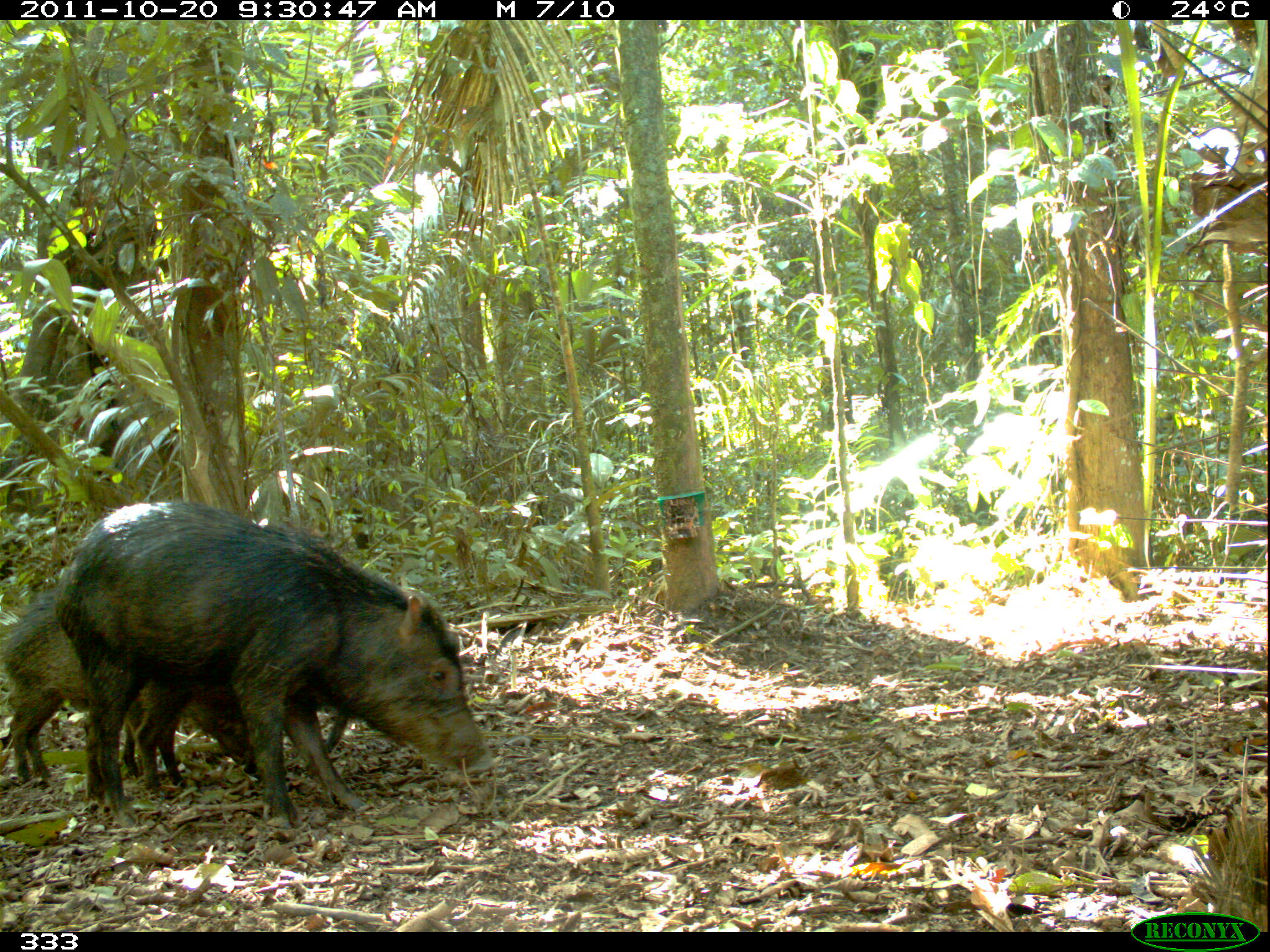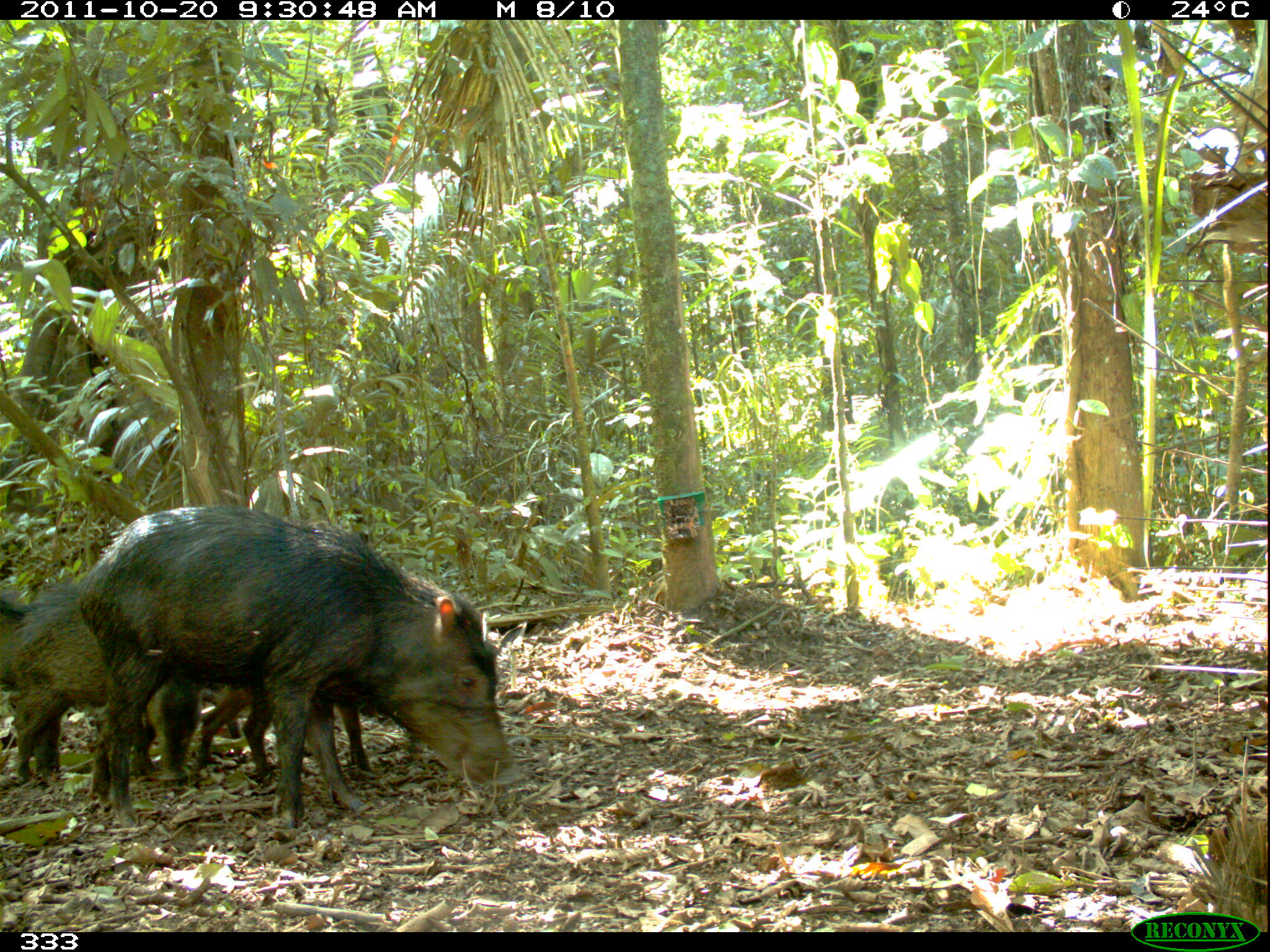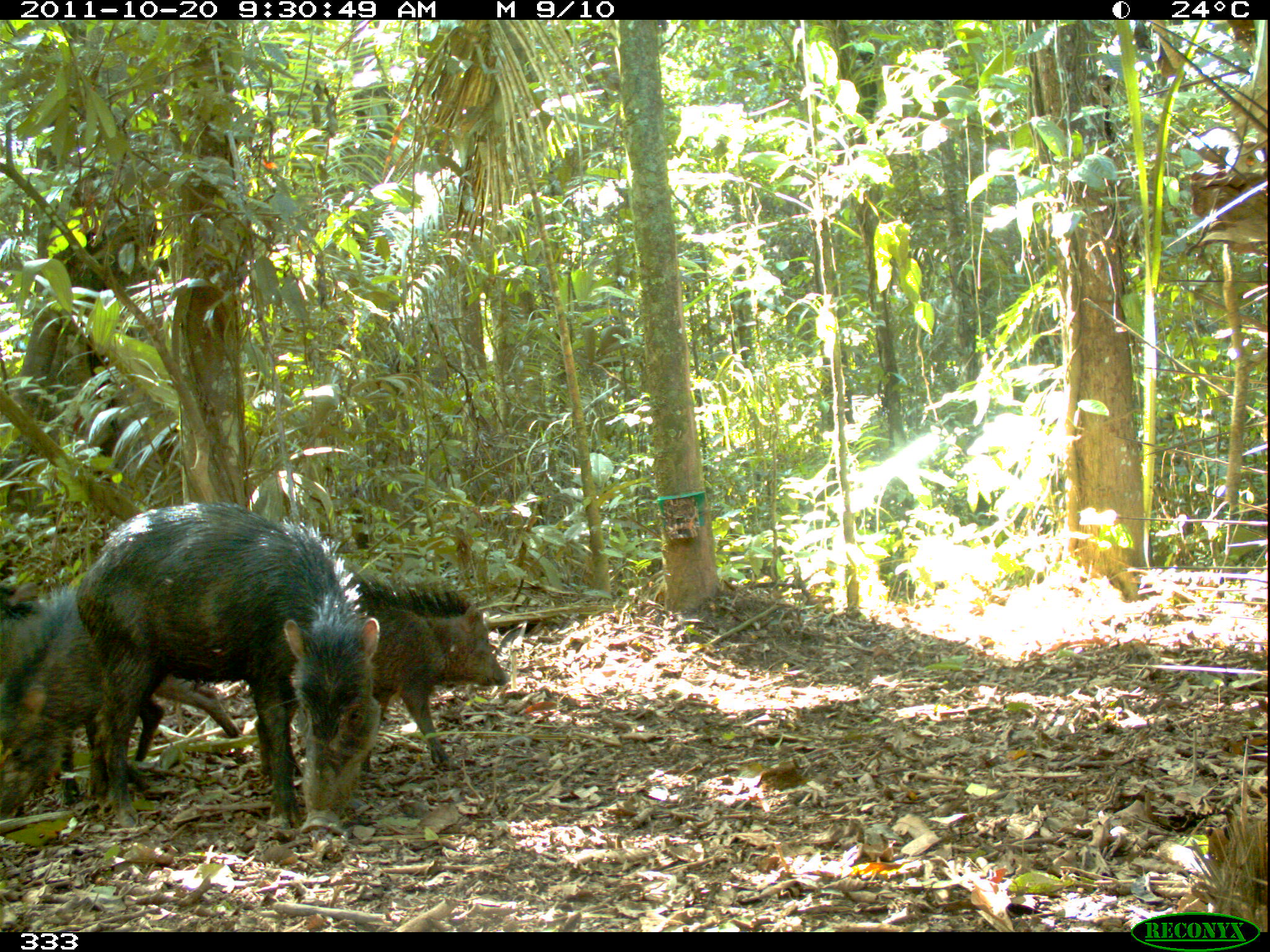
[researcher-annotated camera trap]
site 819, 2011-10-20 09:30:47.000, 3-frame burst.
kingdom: Animalia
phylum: Chordata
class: Mammalia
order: Artiodactyla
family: Tayassuidae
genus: Tayassu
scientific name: Tayassu pecari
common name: white-lipped peccary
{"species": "Tayassu pecari (white-lipped peccary)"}